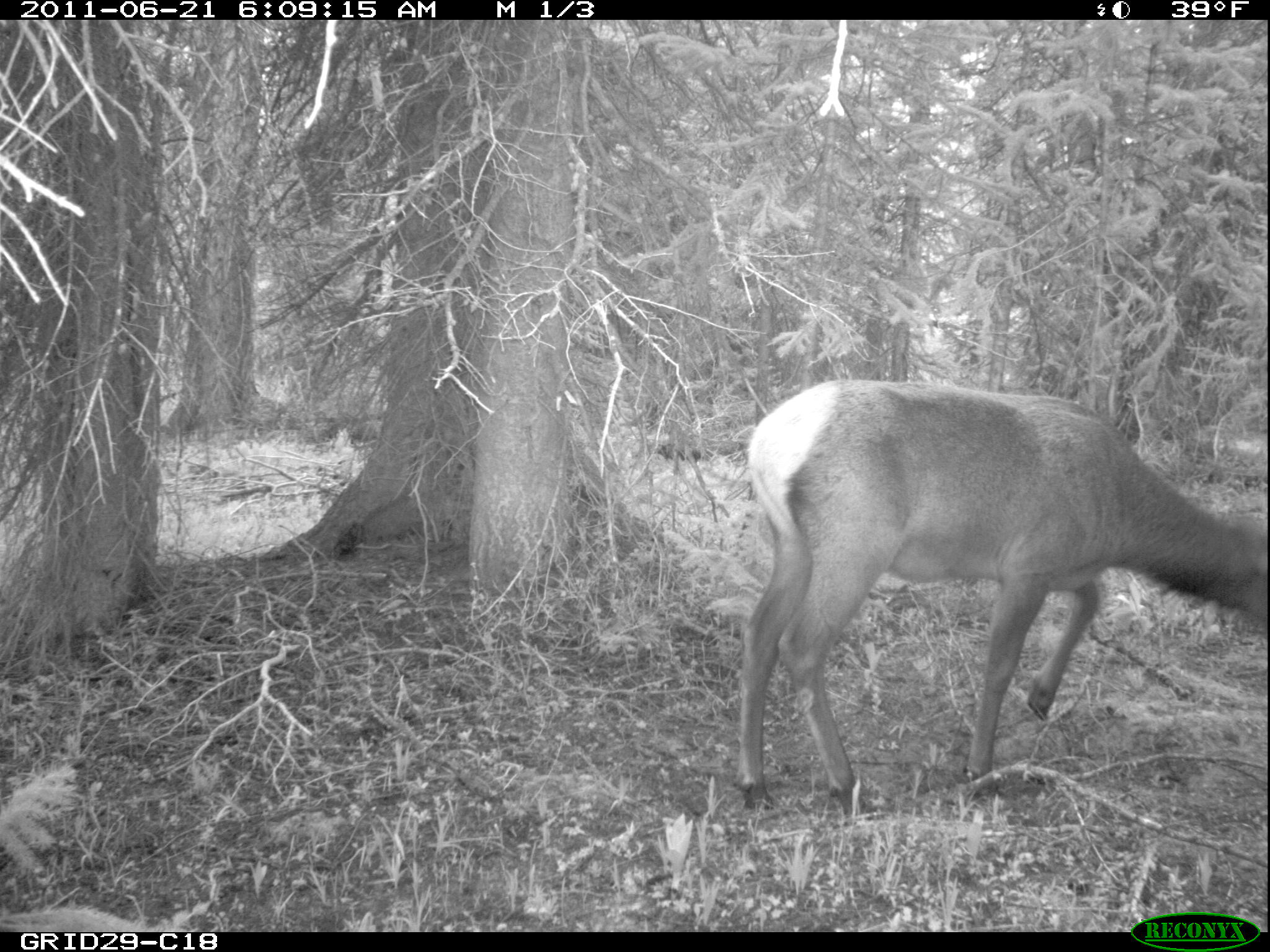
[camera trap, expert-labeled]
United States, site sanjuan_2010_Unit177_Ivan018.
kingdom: Animalia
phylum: Chordata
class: Mammalia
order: Artiodactyla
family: Cervidae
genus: Cervus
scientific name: Cervus elaphus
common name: red deer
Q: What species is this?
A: Cervus elaphus (red deer).